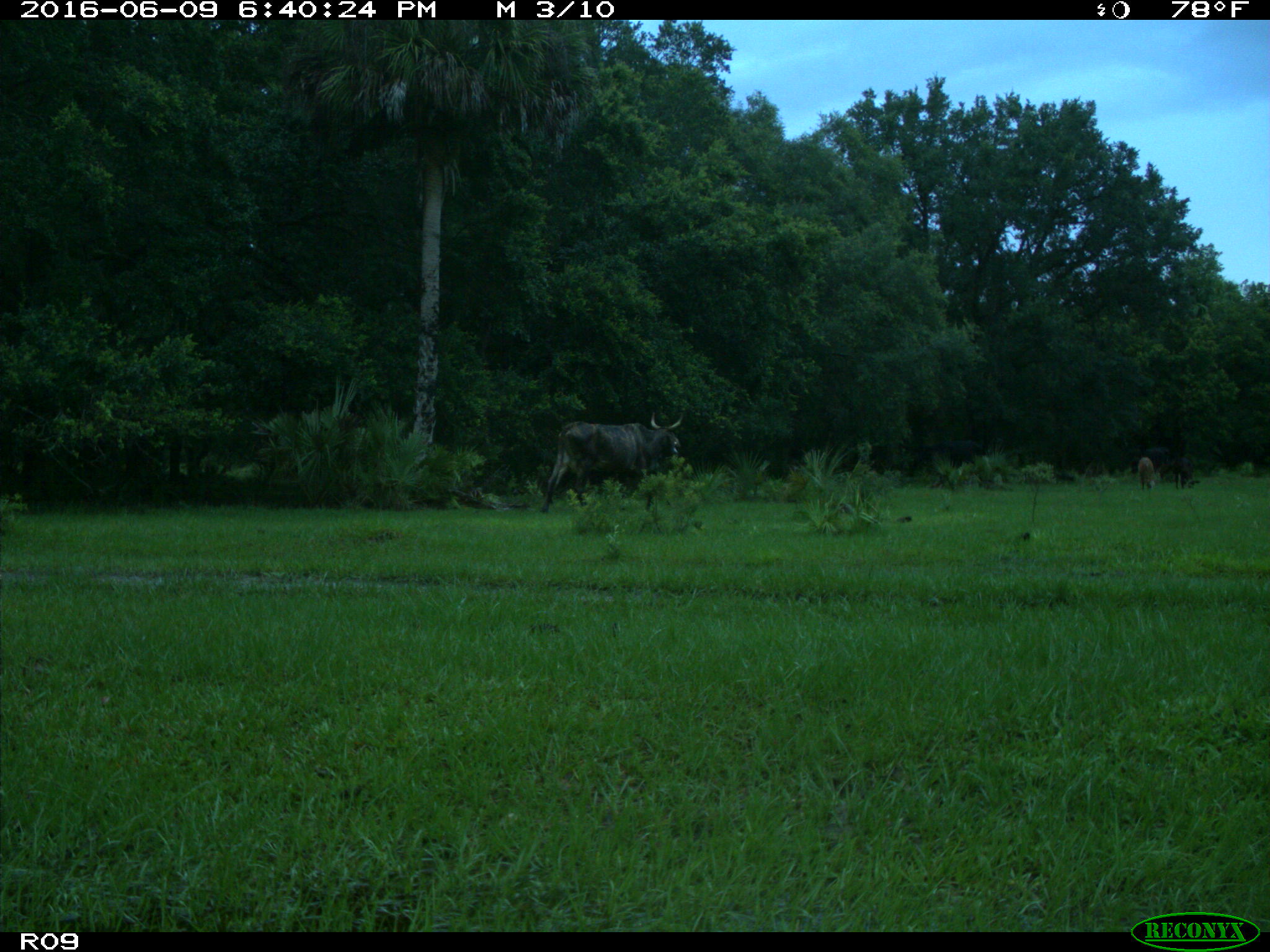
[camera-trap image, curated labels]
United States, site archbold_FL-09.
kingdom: Animalia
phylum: Chordata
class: Mammalia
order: Artiodactyla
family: Bovidae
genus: Bos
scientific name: Bos taurus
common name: domestic cow